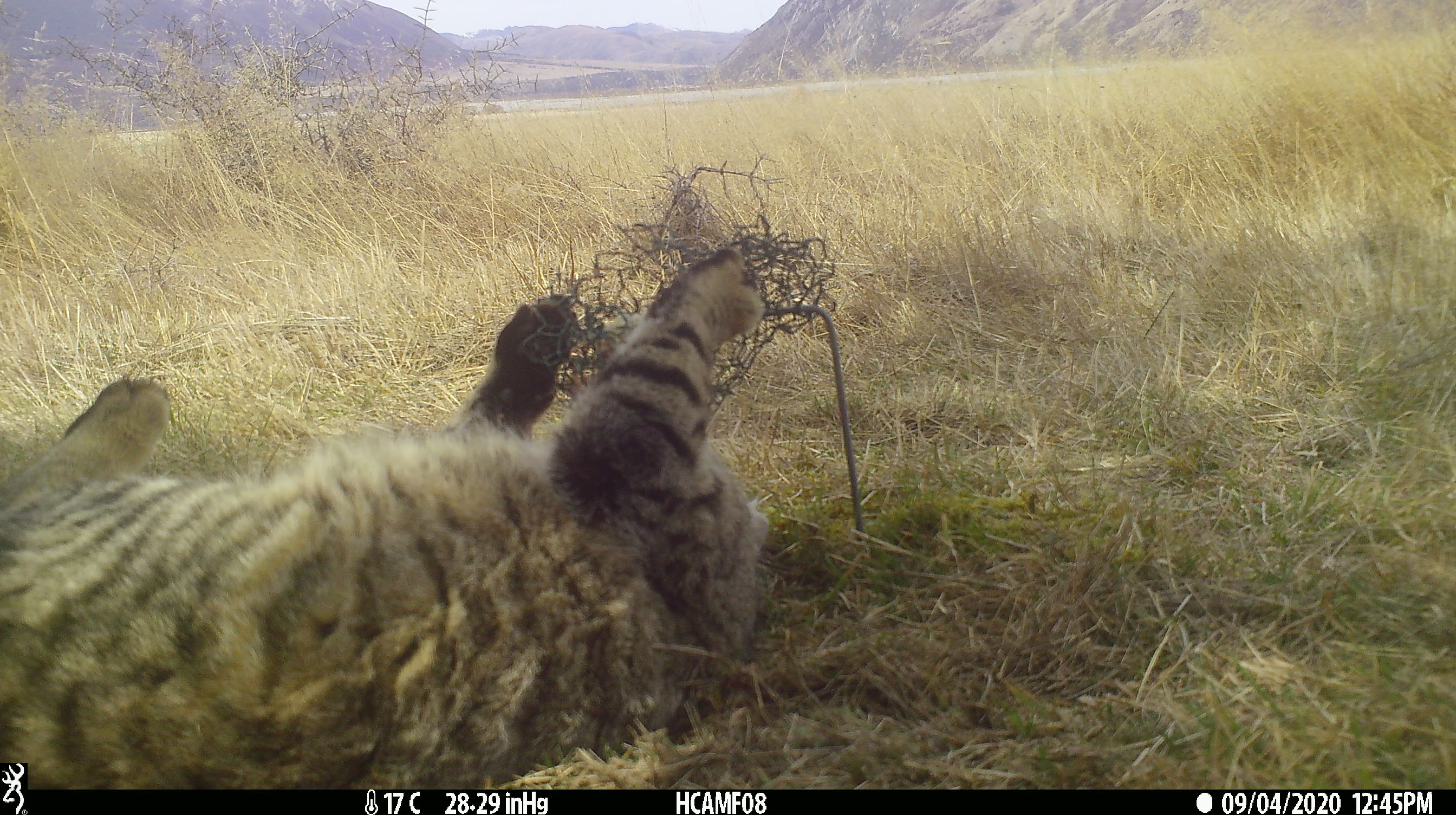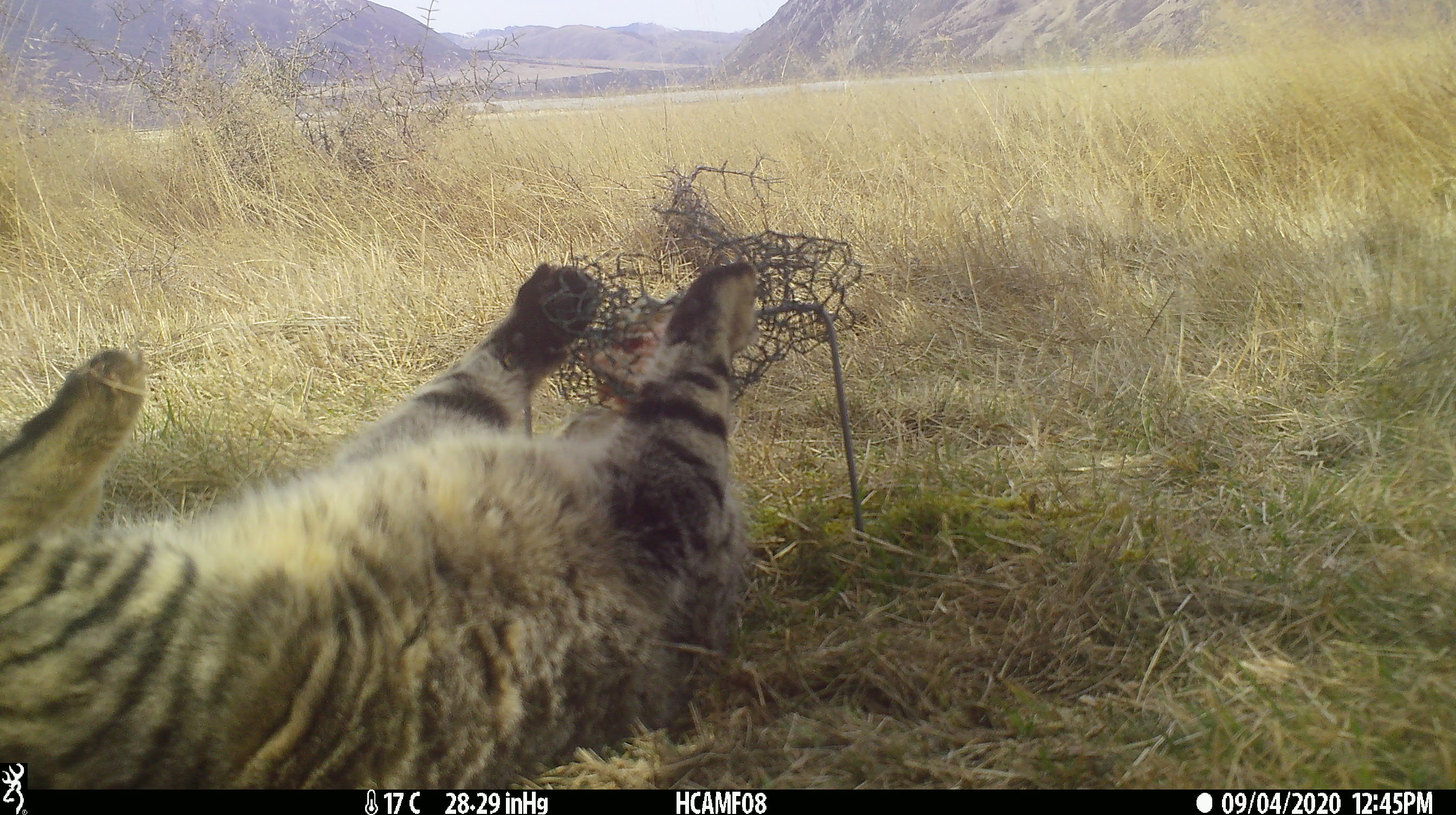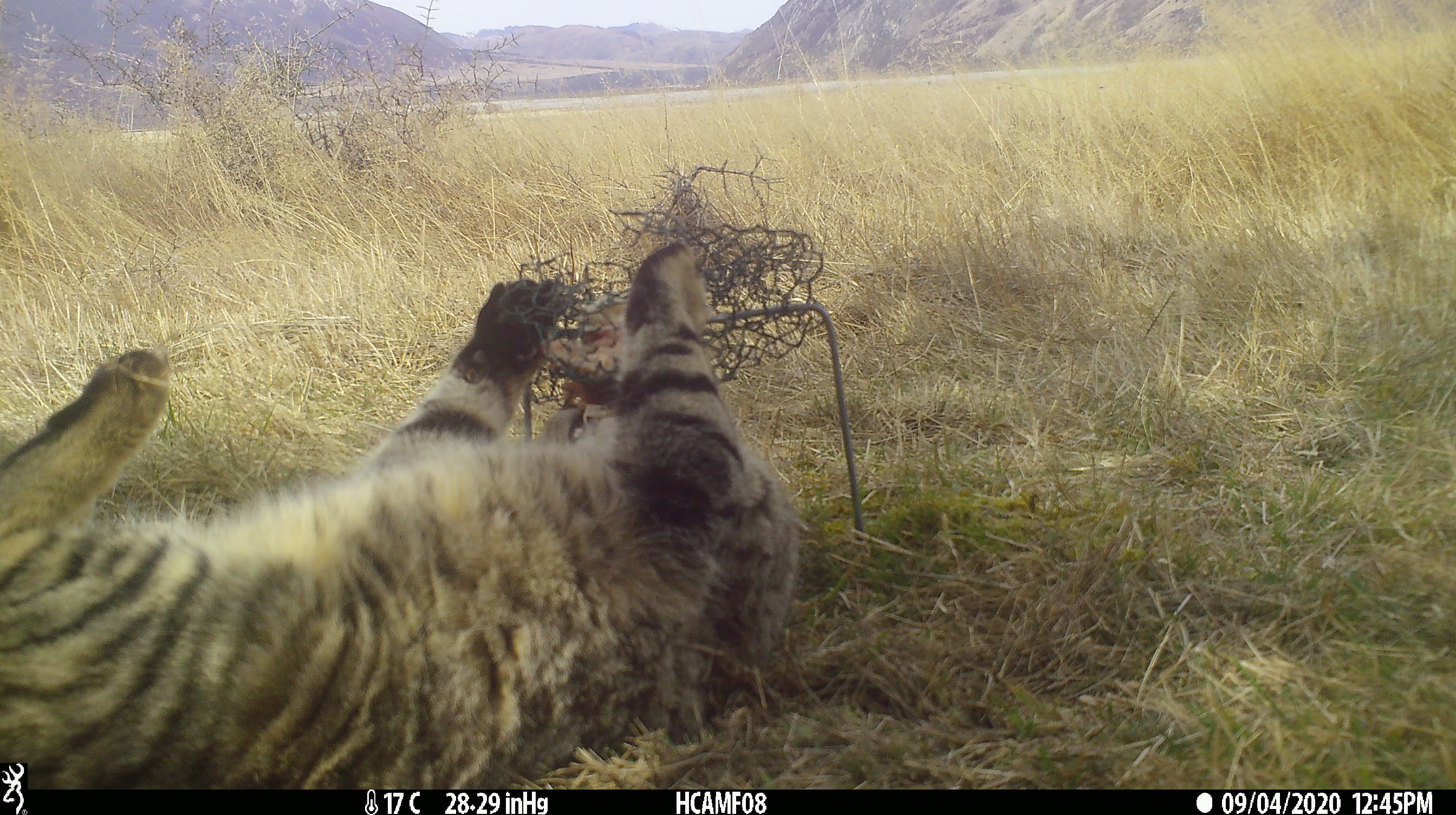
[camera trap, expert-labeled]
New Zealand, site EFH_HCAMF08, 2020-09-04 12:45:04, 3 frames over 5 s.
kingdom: Animalia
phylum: Chordata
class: Mammalia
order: Carnivora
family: Felidae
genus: Felis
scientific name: Felis catus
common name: domestic cat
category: cat